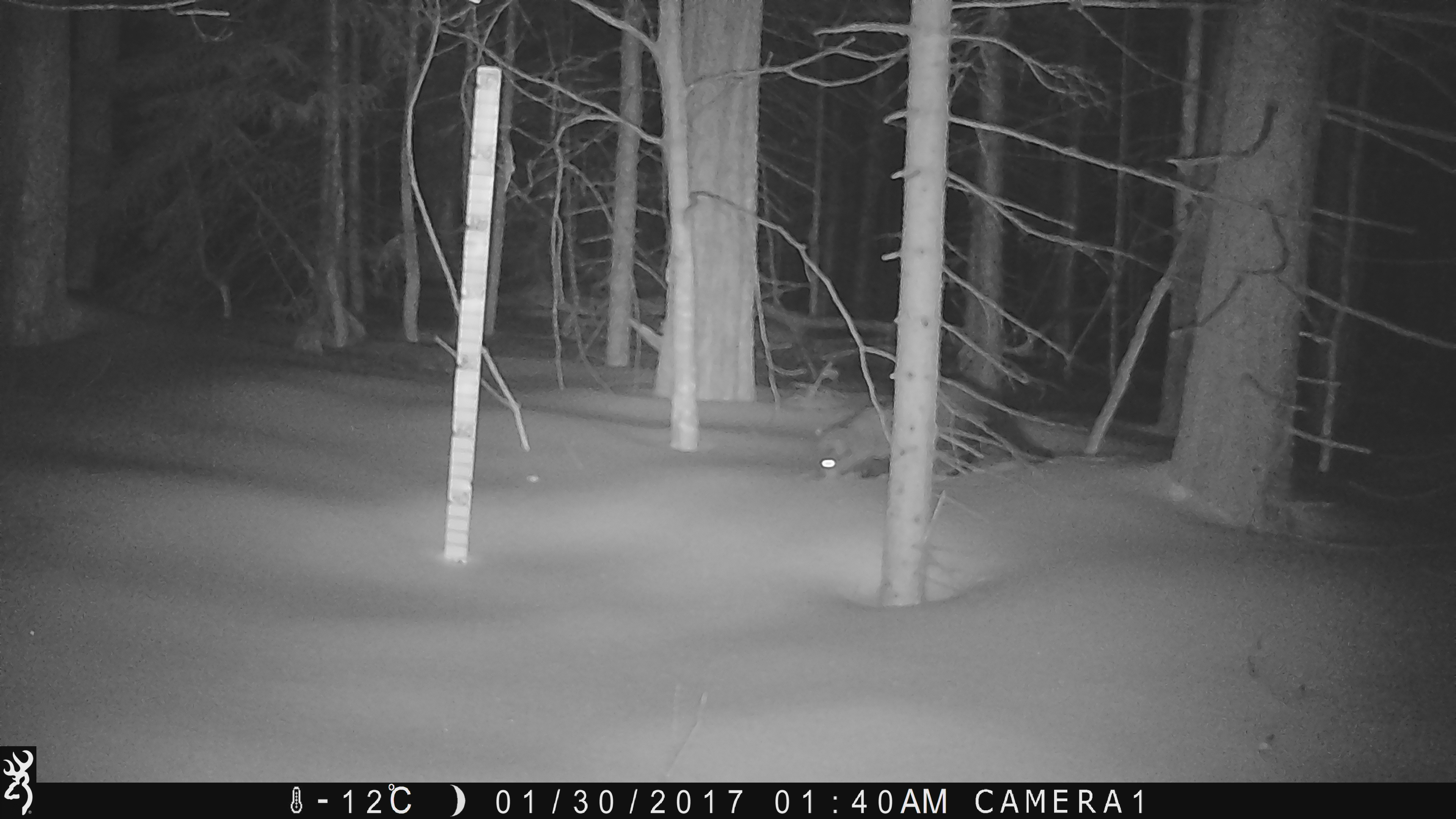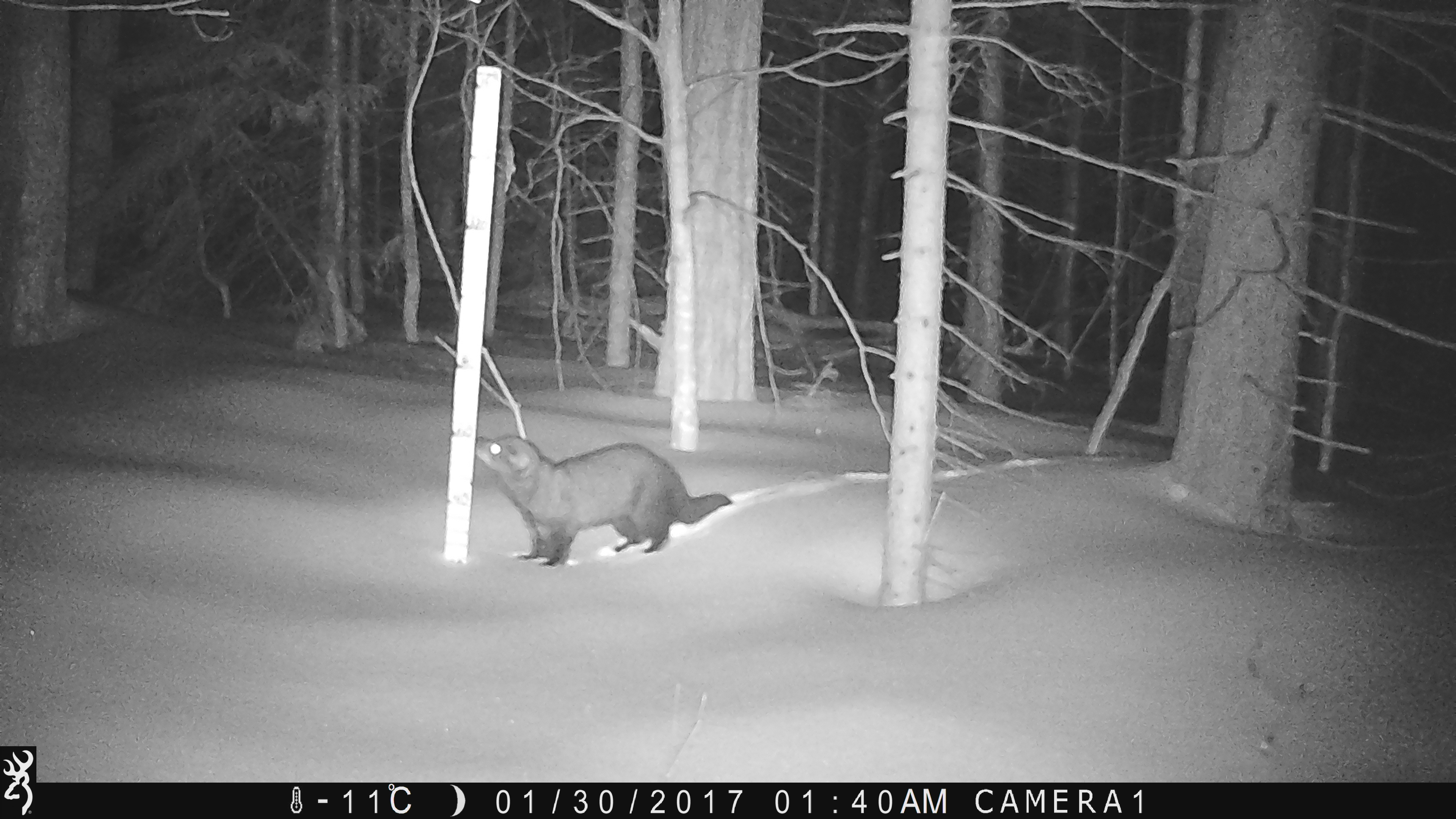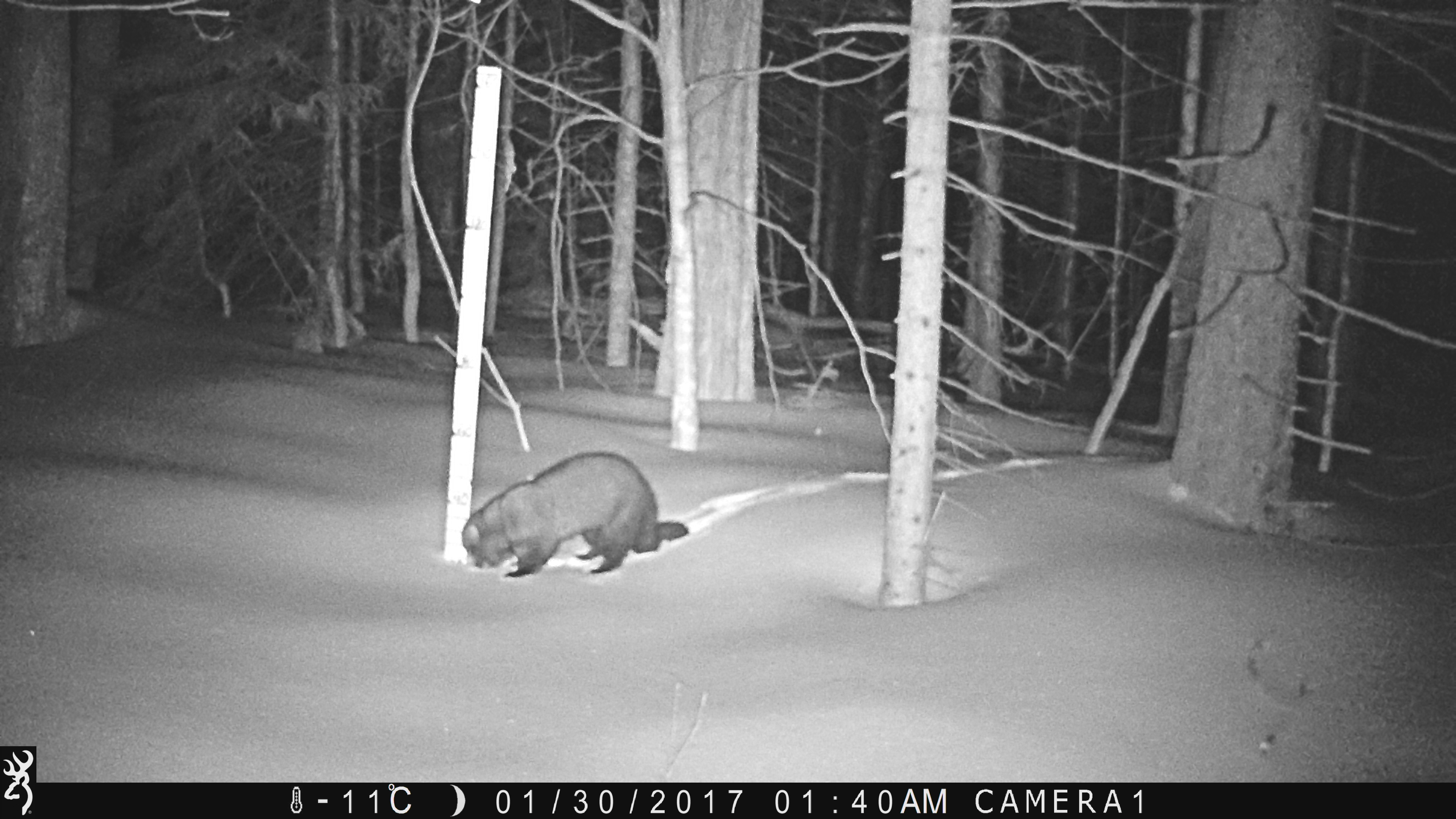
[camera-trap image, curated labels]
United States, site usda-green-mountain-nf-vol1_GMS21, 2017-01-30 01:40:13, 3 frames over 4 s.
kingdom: Animalia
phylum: Chordata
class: Mammalia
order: Carnivora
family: Mustelidae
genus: Pekania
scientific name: Pekania pennanti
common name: fisher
Fisher (Pekania pennanti).